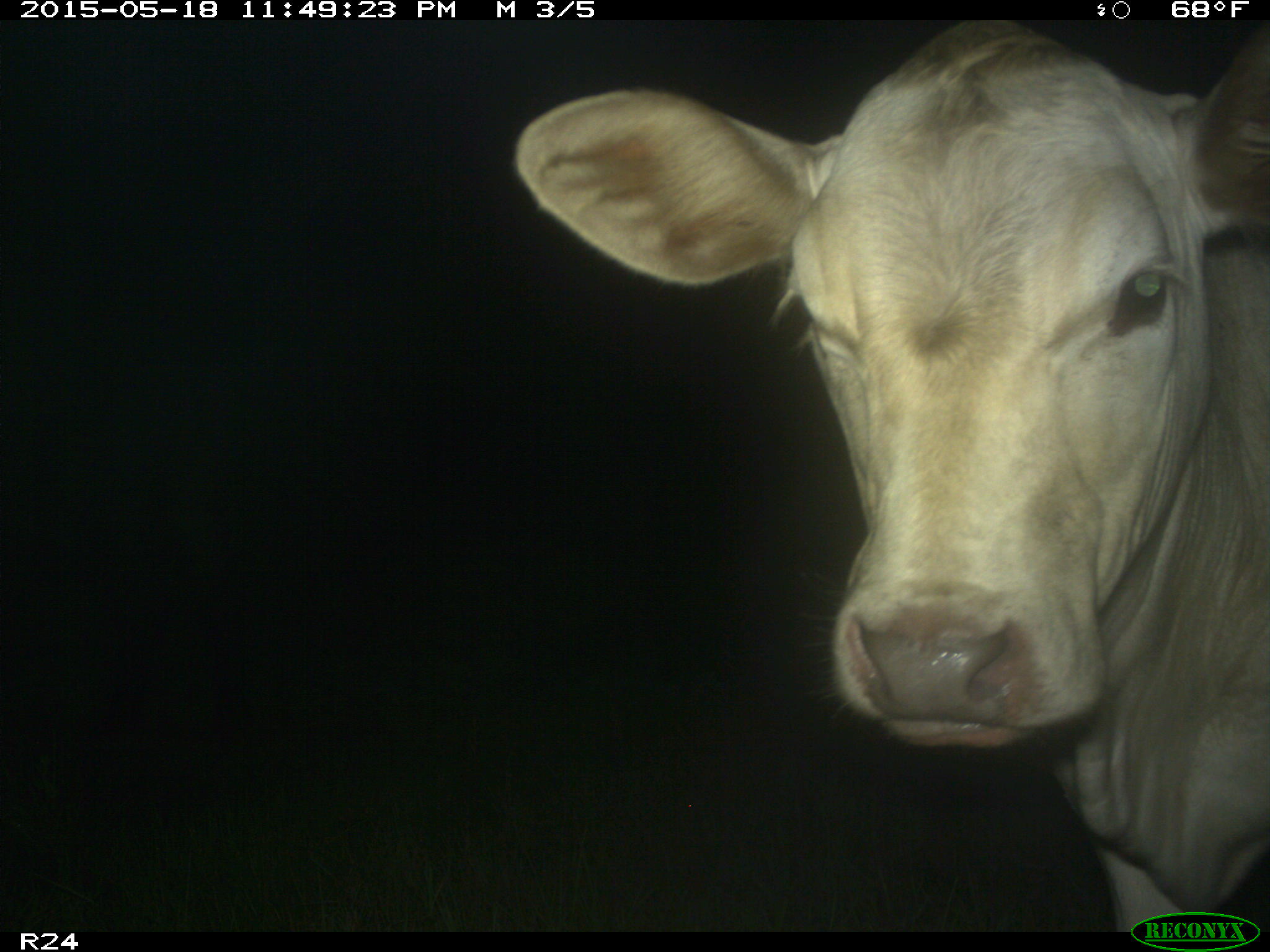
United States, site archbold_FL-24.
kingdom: Animalia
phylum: Chordata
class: Mammalia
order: Artiodactyla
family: Bovidae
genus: Bos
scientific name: Bos taurus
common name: domestic cow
Bos taurus (domestic cow).